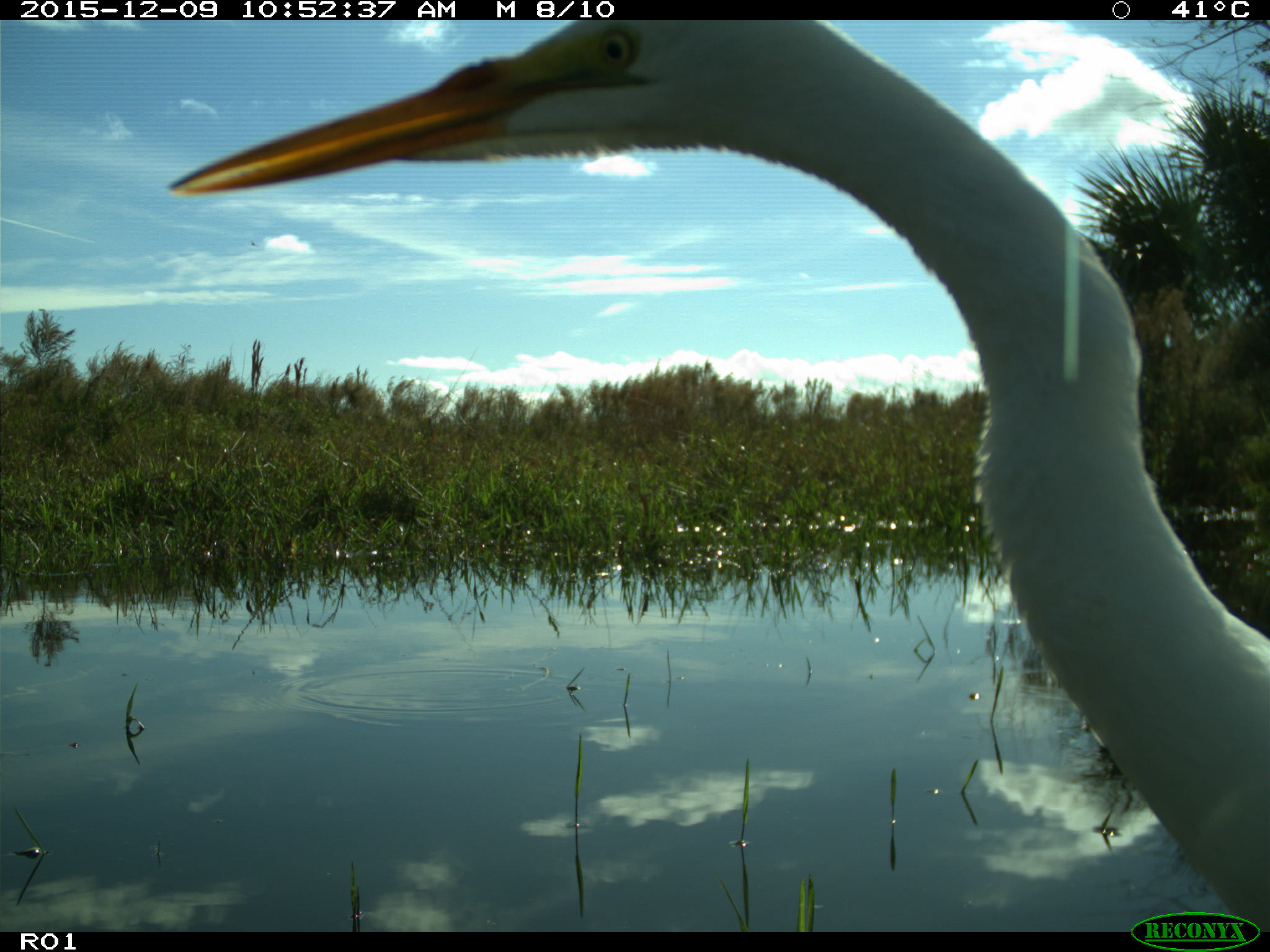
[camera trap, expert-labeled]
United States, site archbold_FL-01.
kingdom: Animalia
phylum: Chordata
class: Aves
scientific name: Aves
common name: birds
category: unidentified bird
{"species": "unidentified bird (birds) (Aves)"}